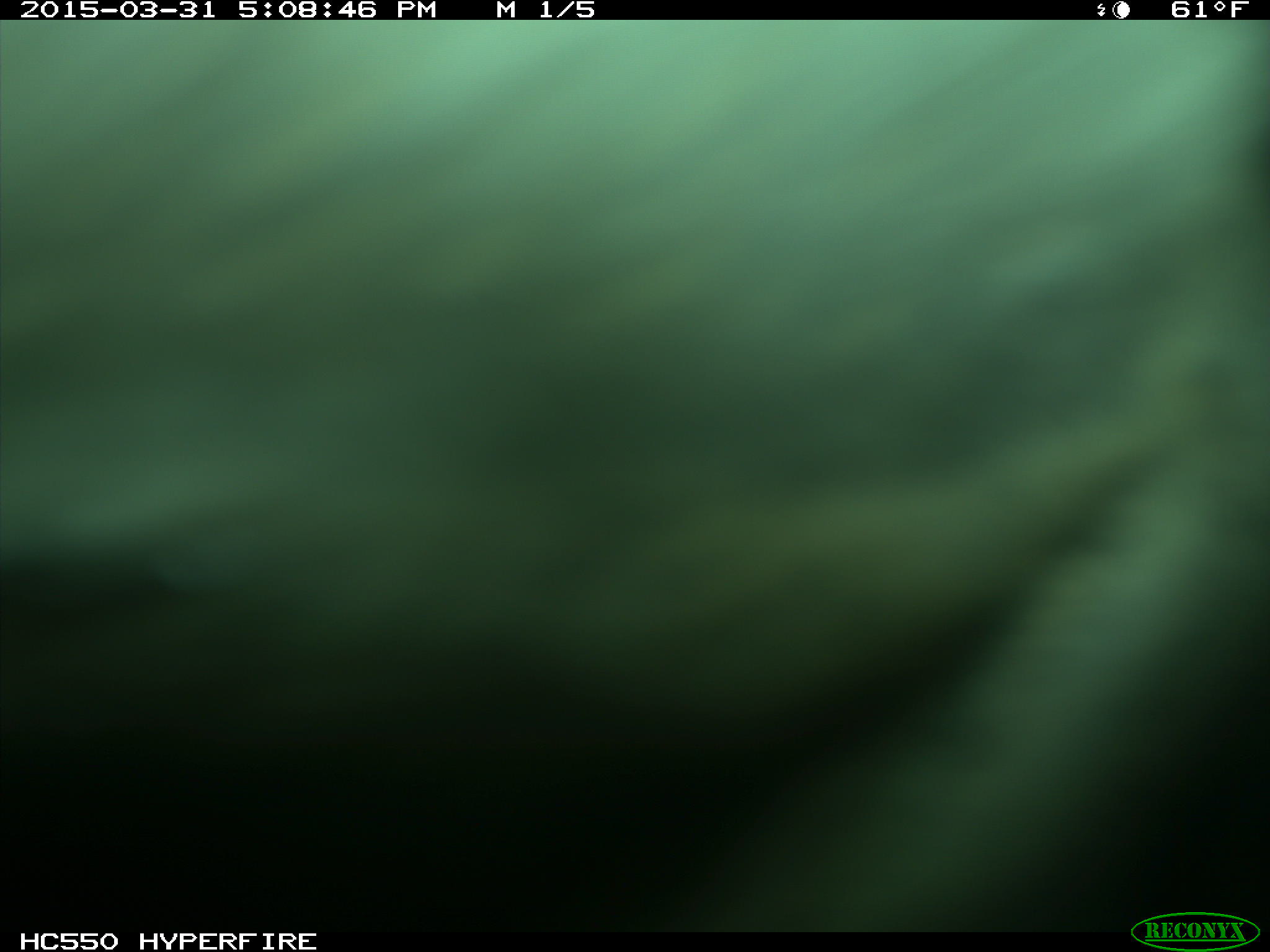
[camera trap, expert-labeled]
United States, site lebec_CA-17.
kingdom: Animalia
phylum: Chordata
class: Mammalia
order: Artiodactyla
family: Bovidae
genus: Bos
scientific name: Bos taurus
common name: domestic cow